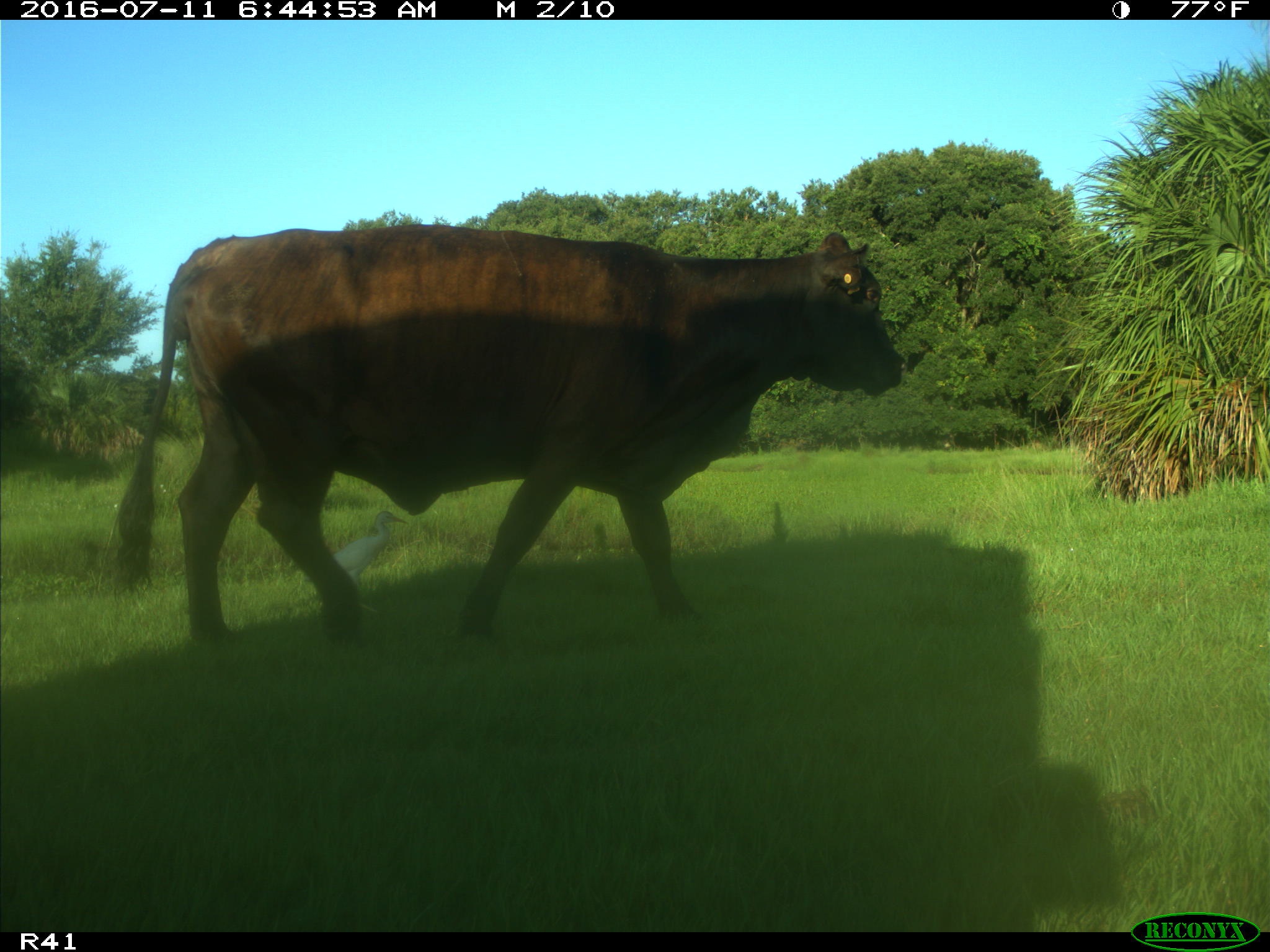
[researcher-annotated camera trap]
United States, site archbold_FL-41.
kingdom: Animalia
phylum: Chordata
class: Mammalia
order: Artiodactyla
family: Bovidae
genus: Bos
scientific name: Bos taurus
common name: domestic cow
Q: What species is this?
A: Bos taurus (domestic cow).